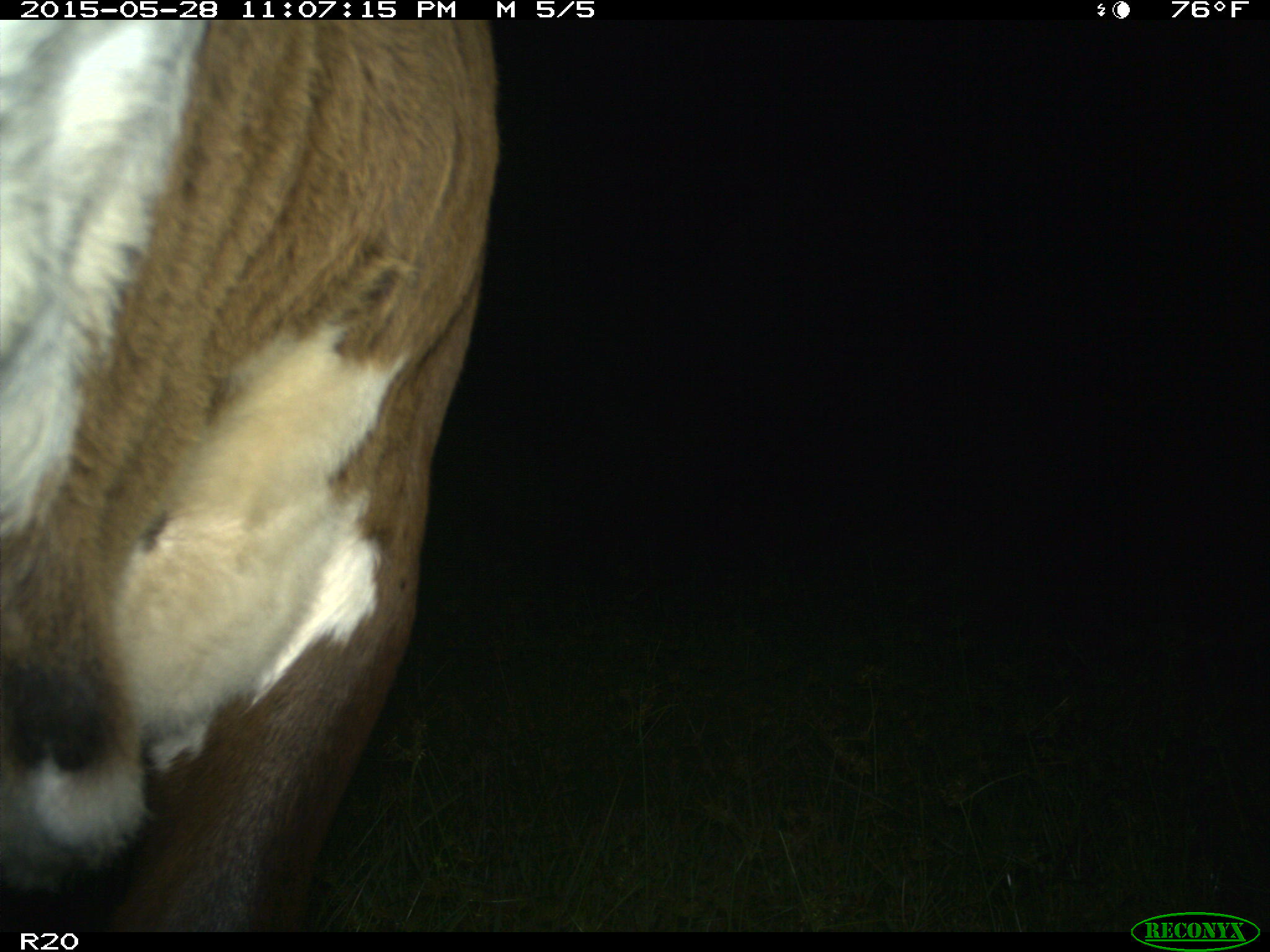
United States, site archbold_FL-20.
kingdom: Animalia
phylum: Chordata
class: Mammalia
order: Artiodactyla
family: Bovidae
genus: Bos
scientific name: Bos taurus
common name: domestic cow